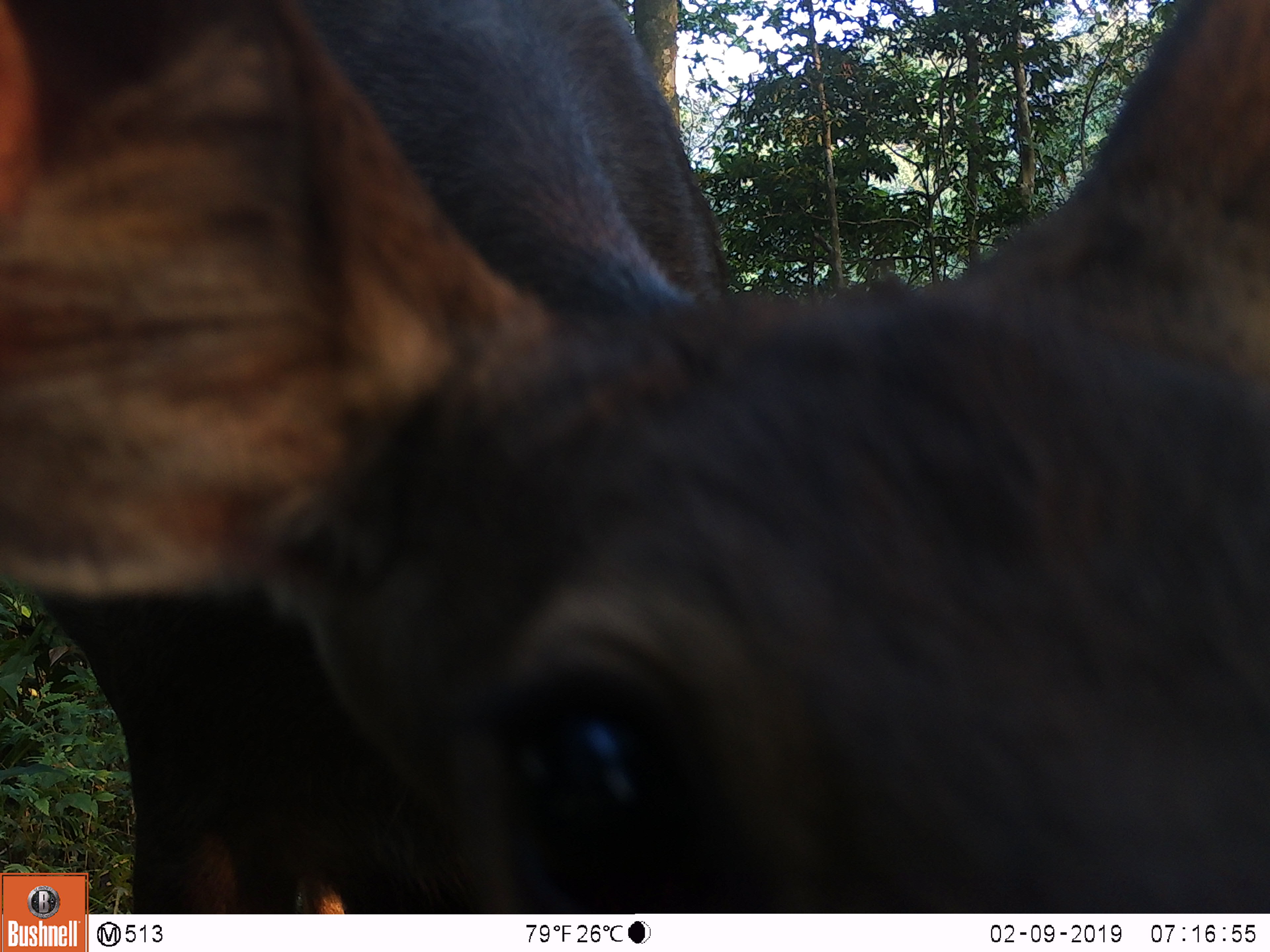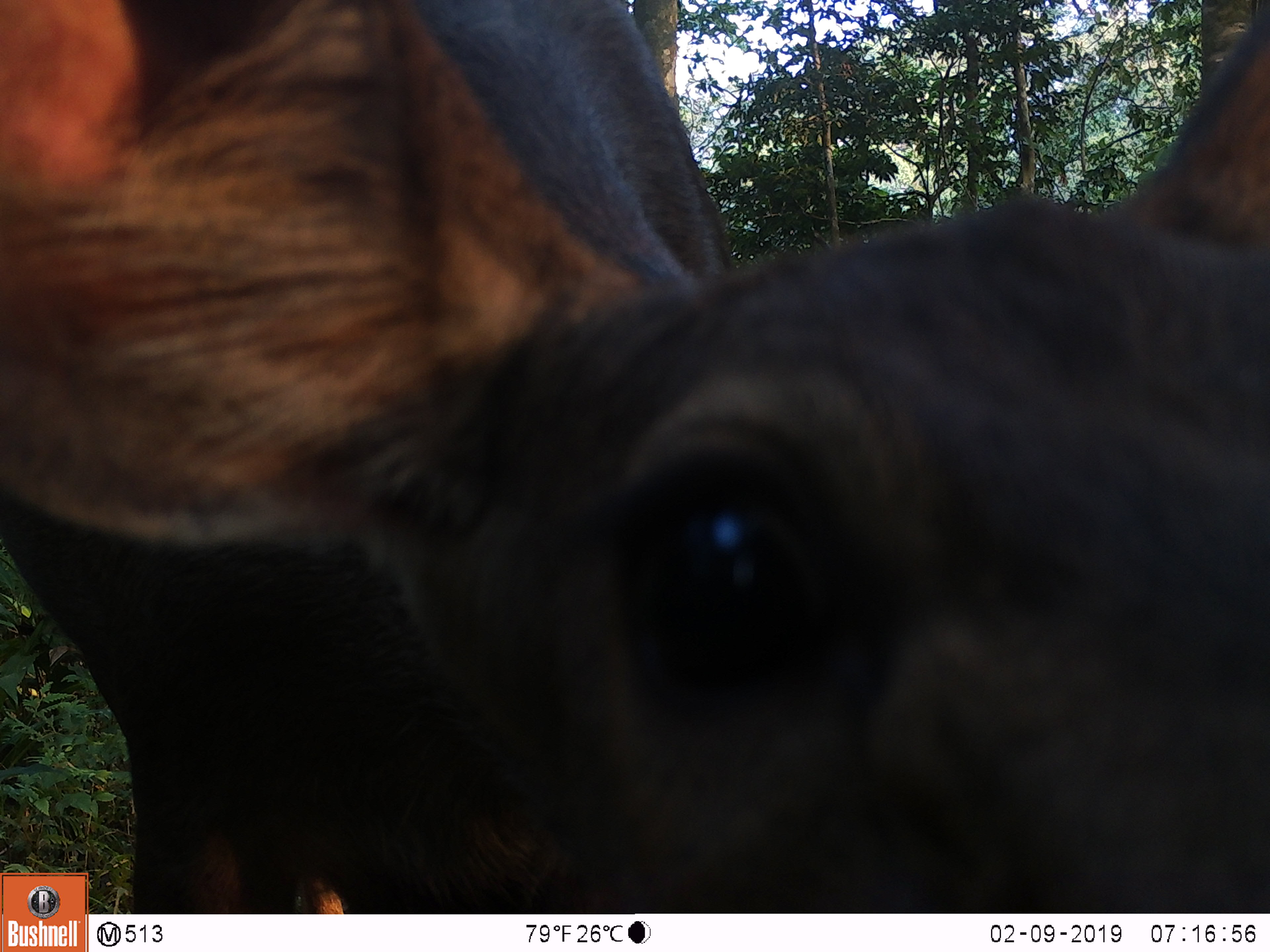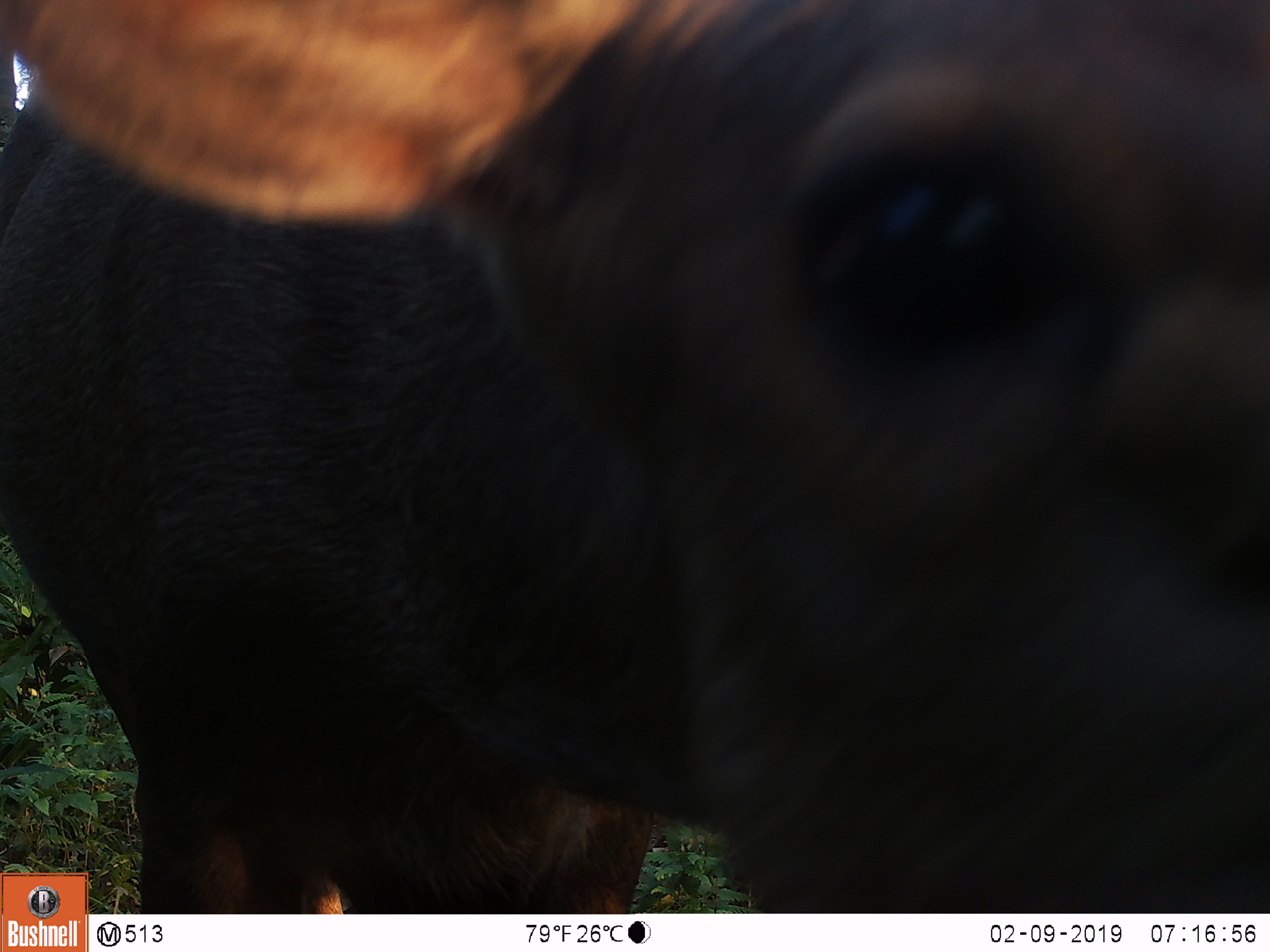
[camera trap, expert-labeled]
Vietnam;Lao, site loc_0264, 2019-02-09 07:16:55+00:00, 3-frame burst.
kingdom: Animalia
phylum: Chordata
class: Mammalia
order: Artiodactyla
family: Cervidae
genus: Rusa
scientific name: Rusa unicolor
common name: sambar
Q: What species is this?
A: Sambar (Rusa unicolor).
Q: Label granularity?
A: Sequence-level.